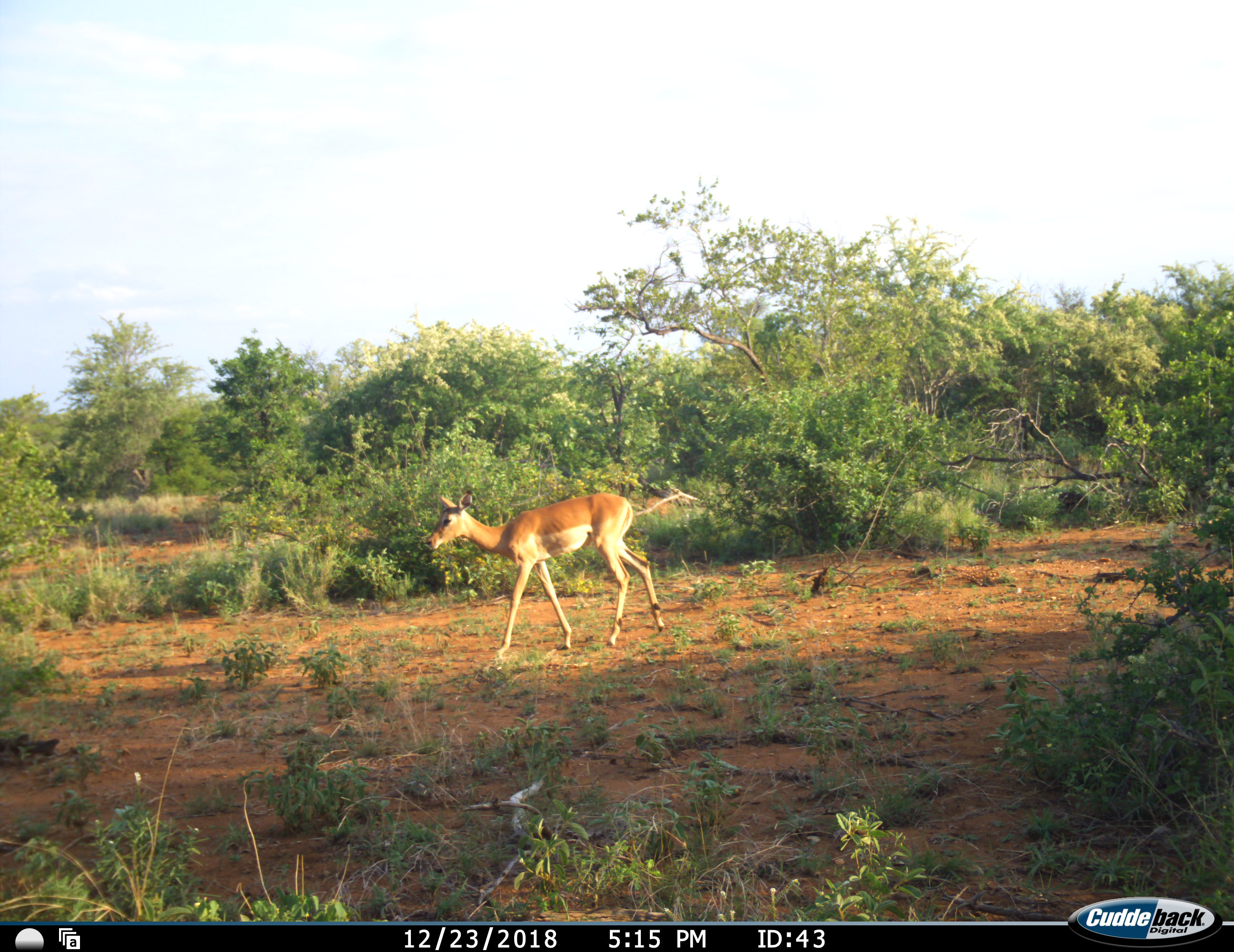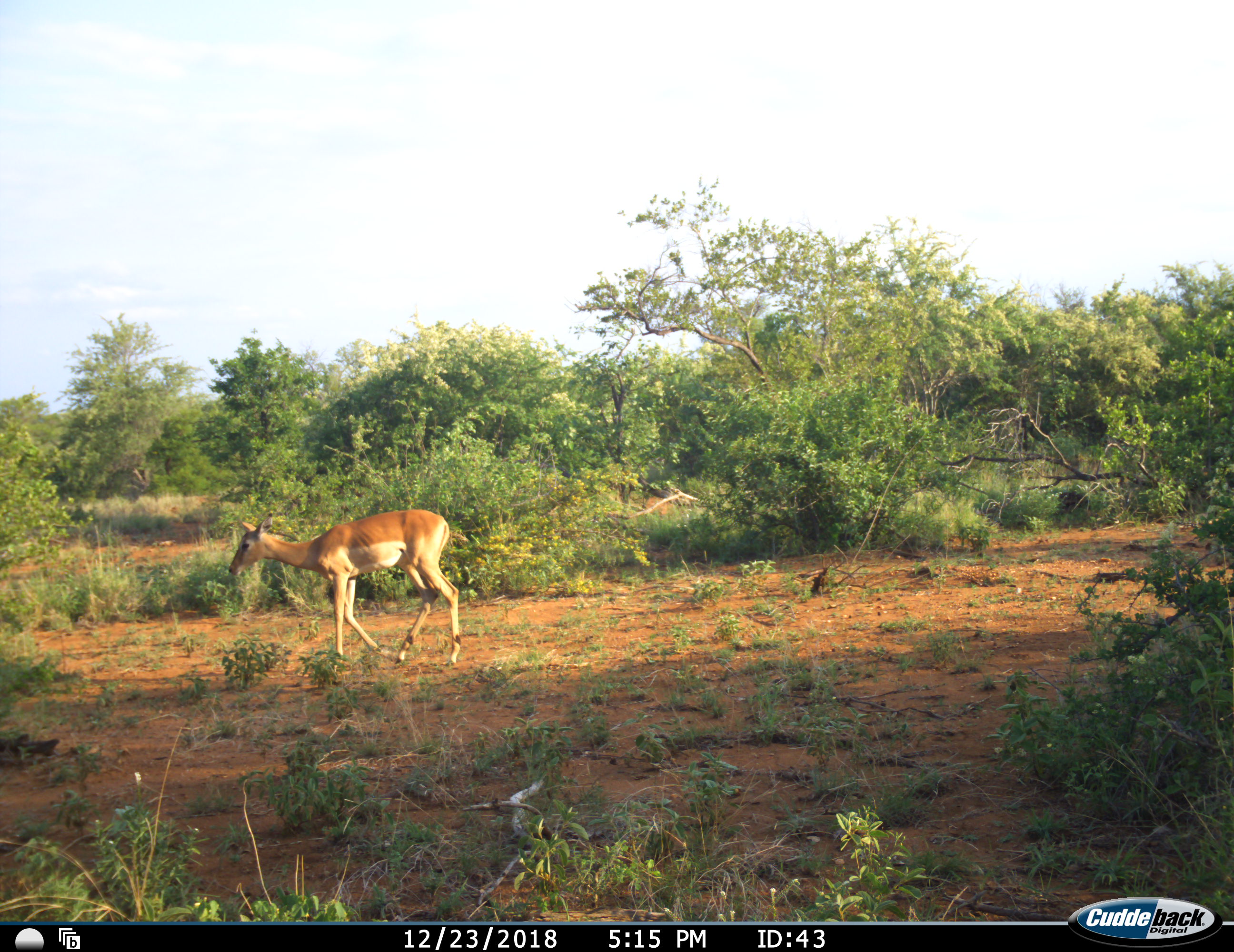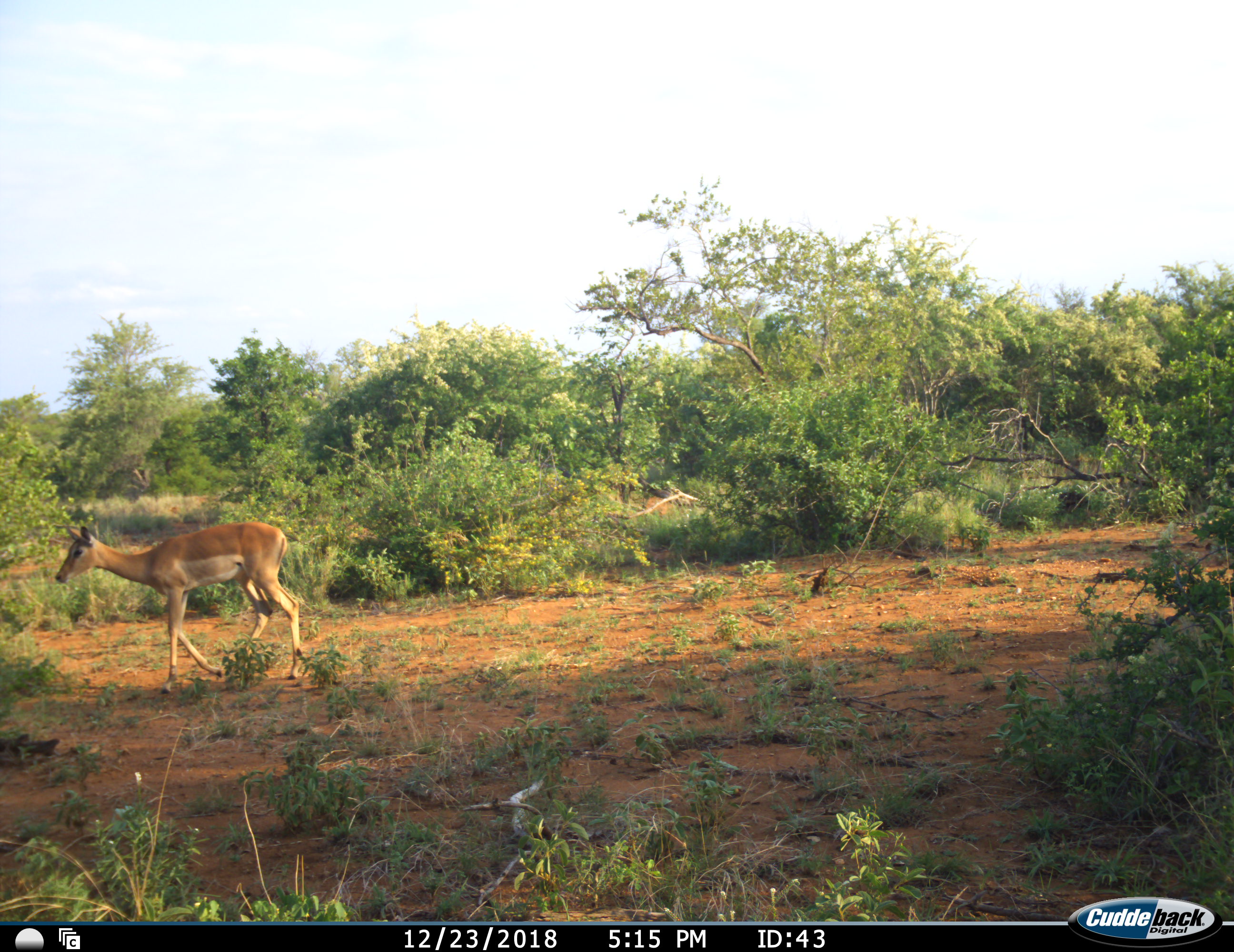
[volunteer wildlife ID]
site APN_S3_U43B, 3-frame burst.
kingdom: Animalia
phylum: Chordata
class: Mammalia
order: Artiodactyla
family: Bovidae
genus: Aepyceros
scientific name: Aepyceros melampus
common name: impala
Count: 1.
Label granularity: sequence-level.